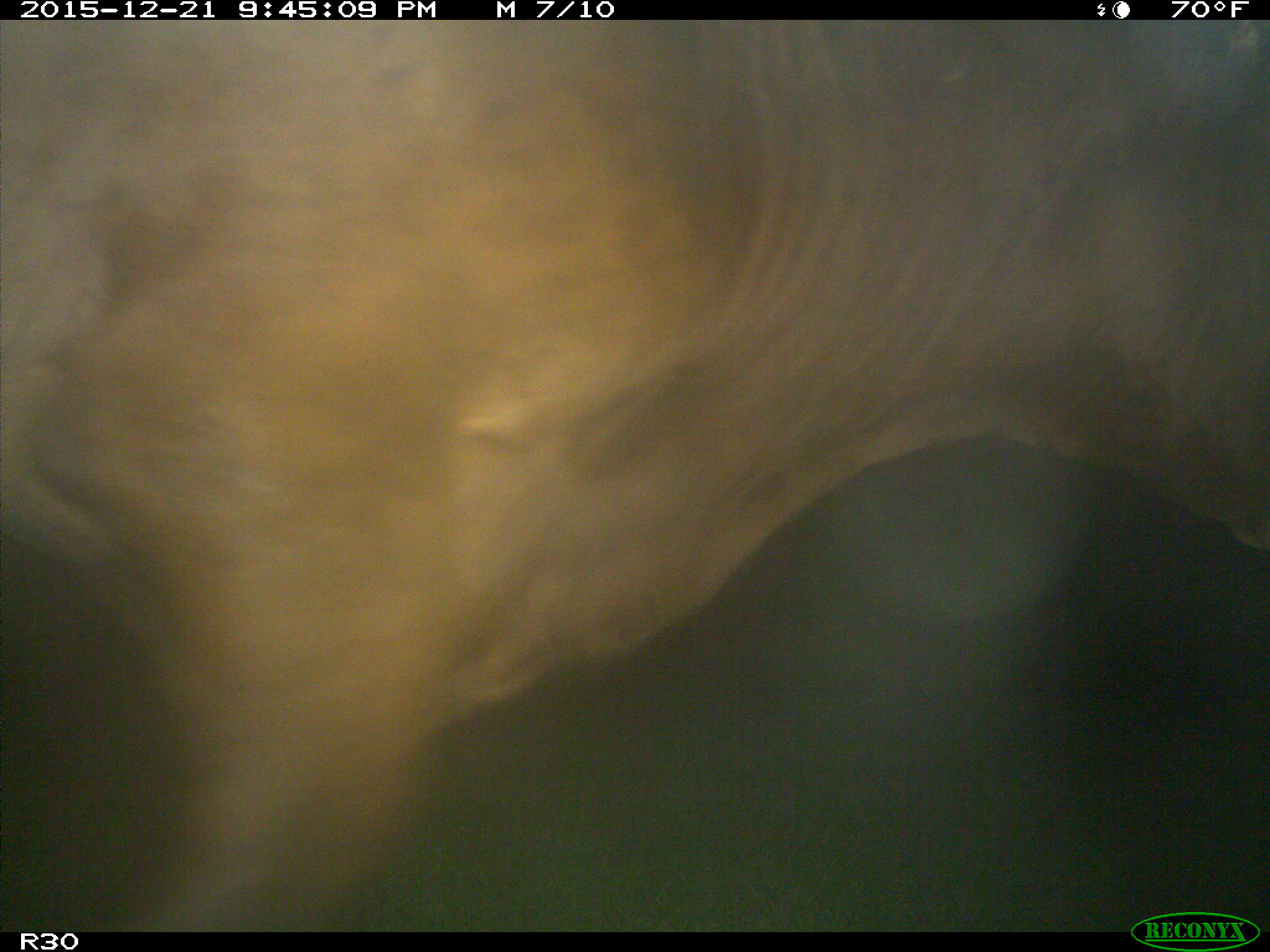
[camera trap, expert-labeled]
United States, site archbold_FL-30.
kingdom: Animalia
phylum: Chordata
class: Mammalia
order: Artiodactyla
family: Bovidae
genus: Bos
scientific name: Bos taurus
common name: domestic cow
Bos taurus (domestic cow).